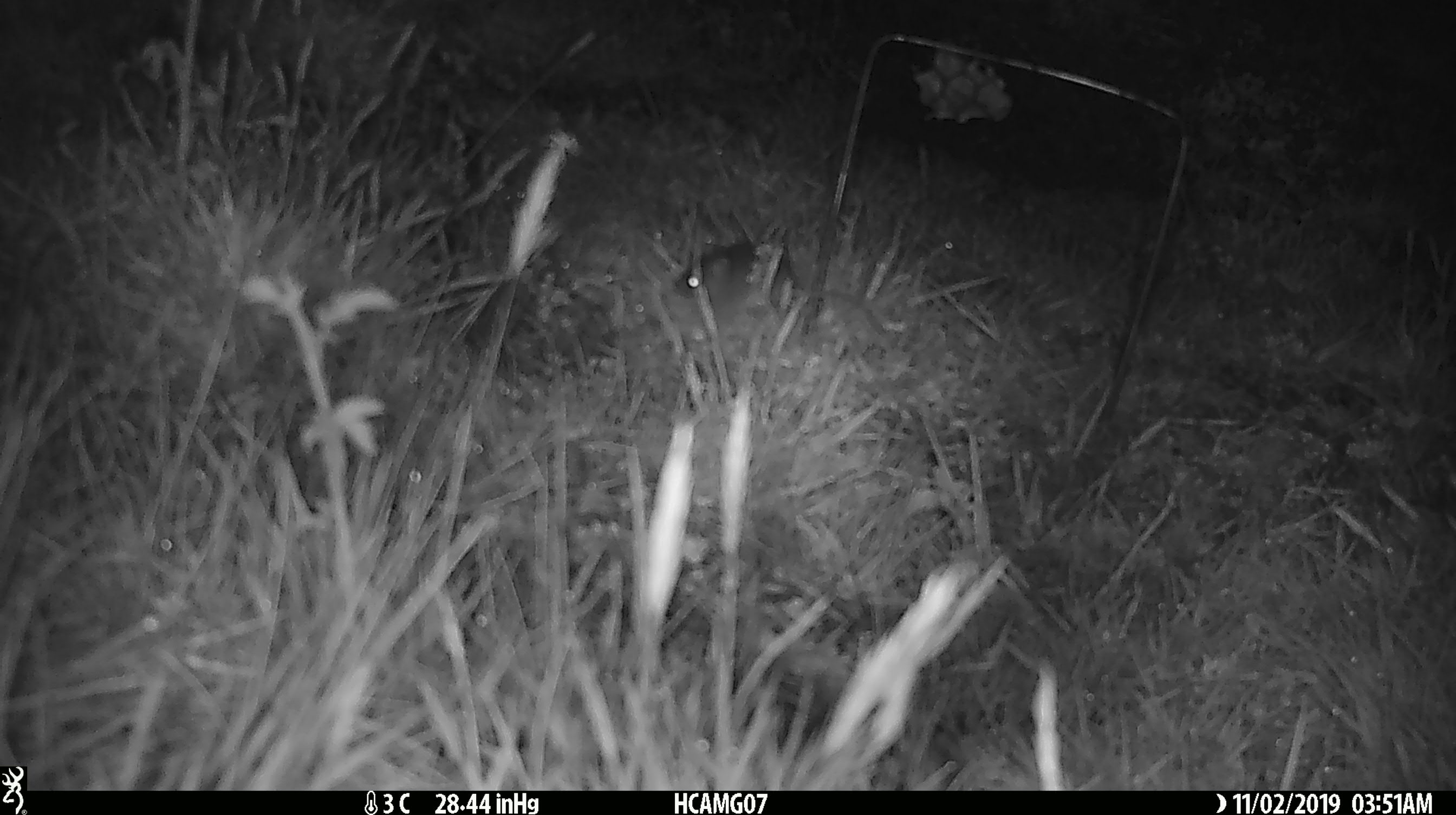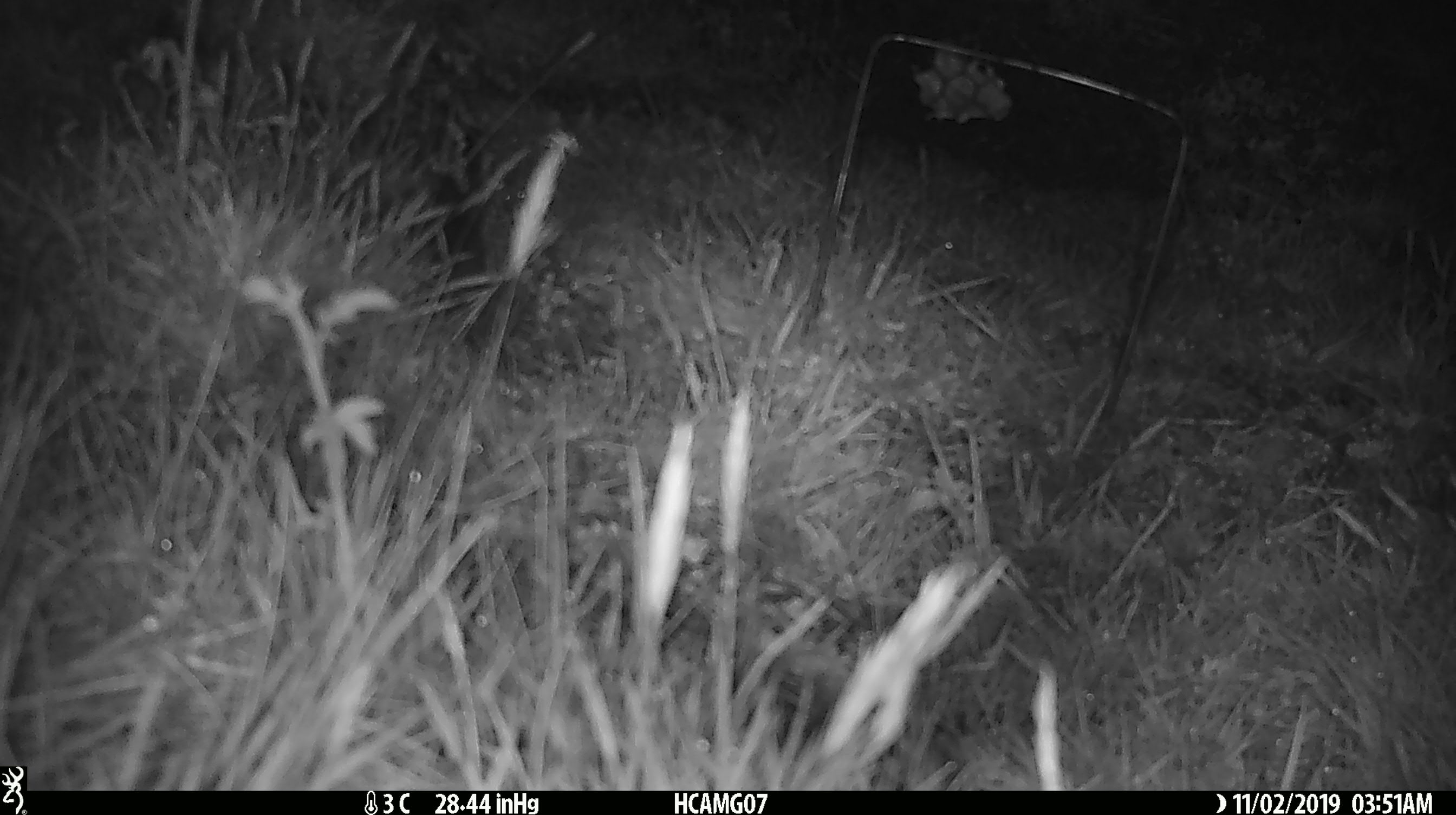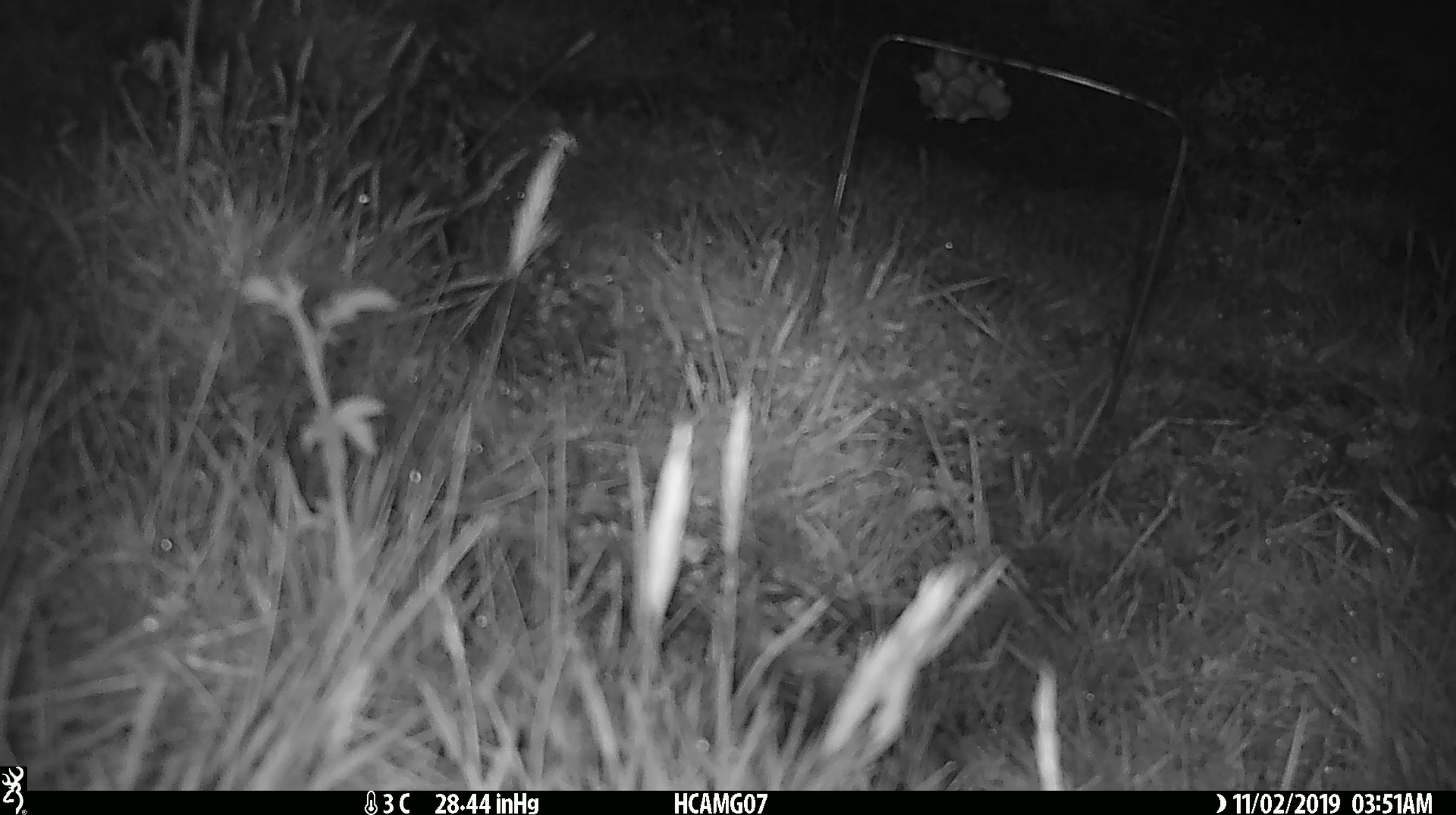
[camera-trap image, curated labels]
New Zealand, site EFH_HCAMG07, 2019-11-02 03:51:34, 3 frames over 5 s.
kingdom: Animalia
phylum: Chordata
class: Mammalia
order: Rodentia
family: Muridae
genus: Mus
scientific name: Mus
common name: mouse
Mouse (Mus).